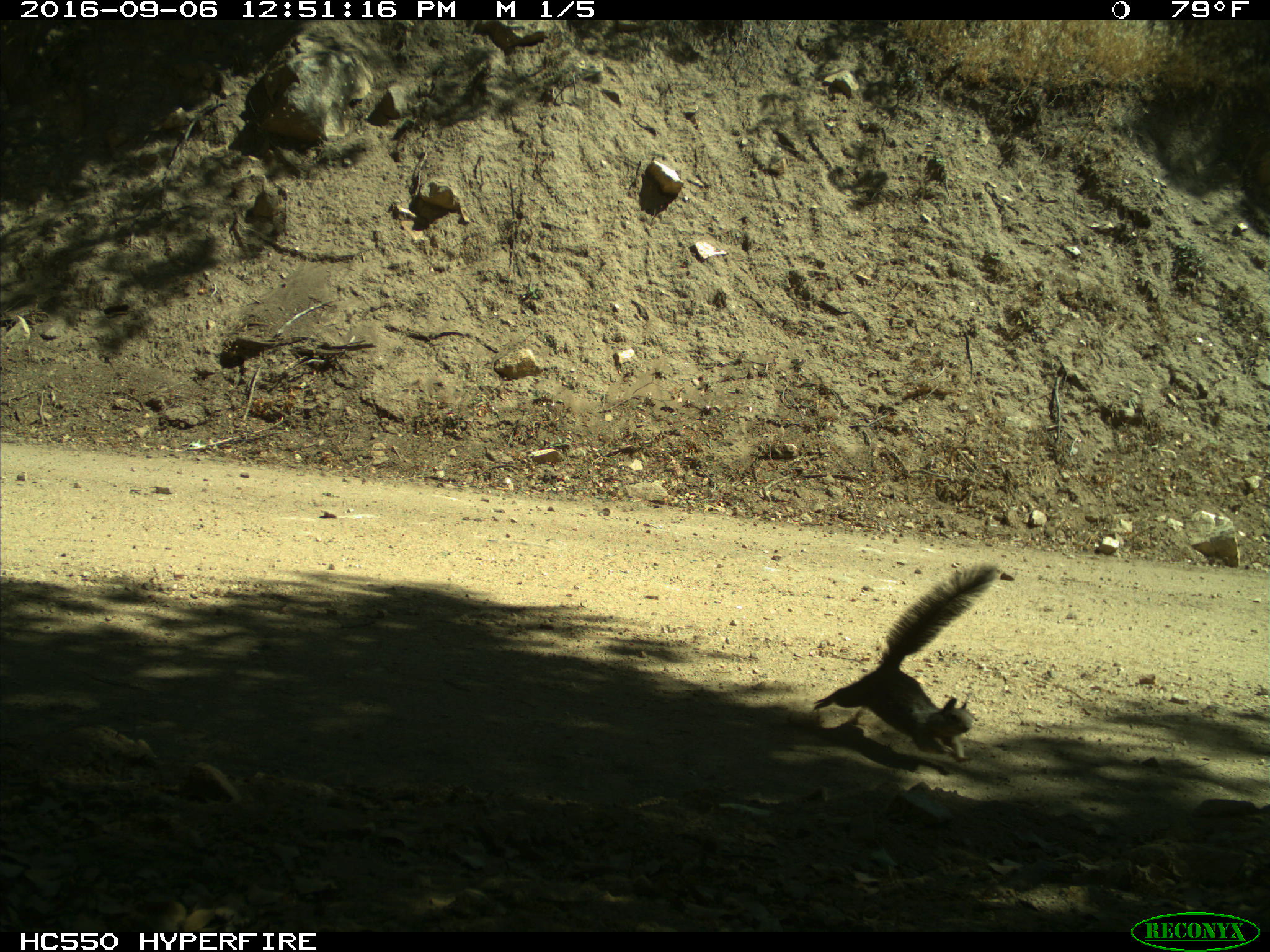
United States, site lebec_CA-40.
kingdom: Animalia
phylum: Chordata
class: Mammalia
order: Rodentia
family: Sciuridae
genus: Otospermophilus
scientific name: Otospermophilus beecheyi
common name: california ground squirrel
Otospermophilus beecheyi (california ground squirrel).